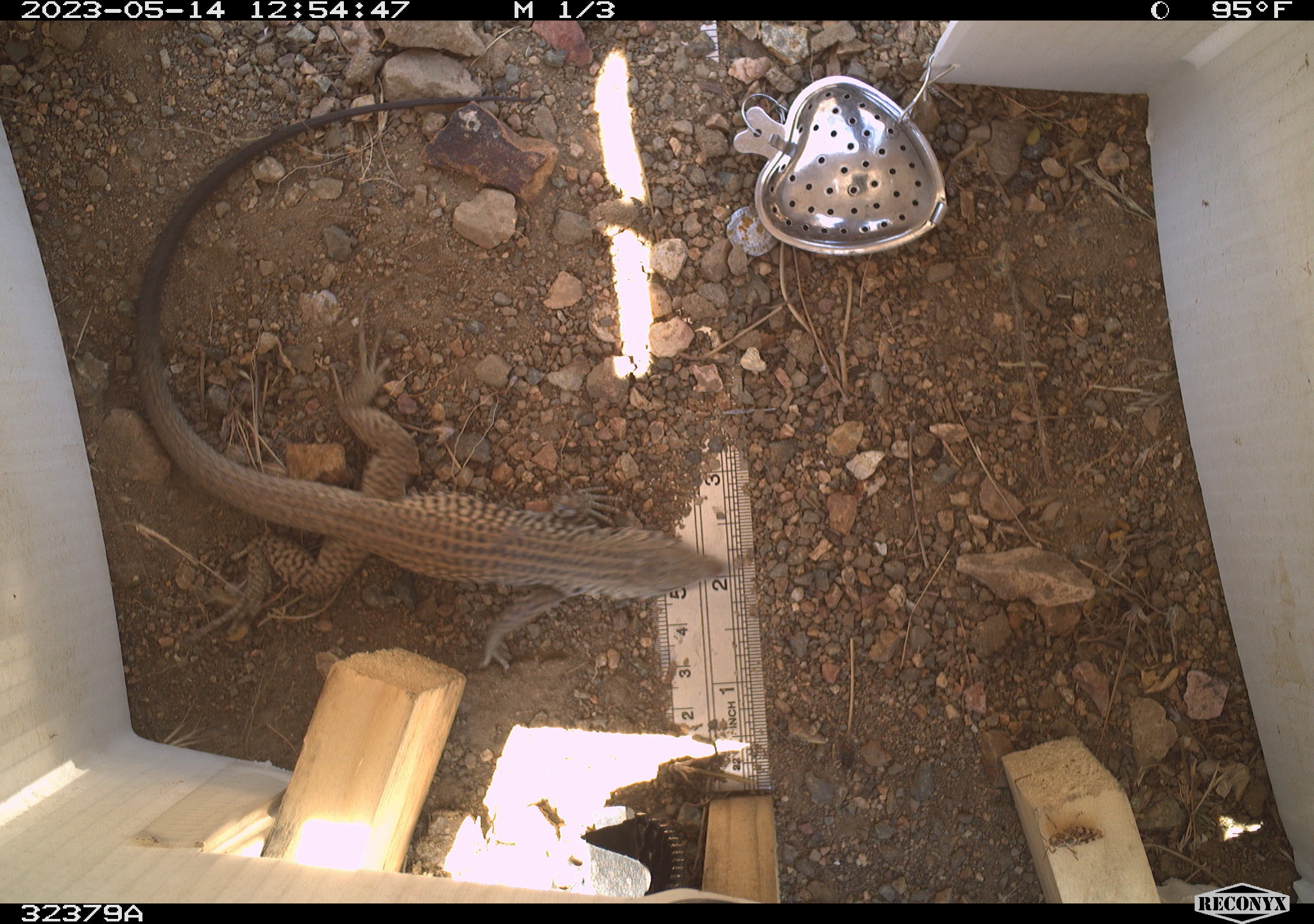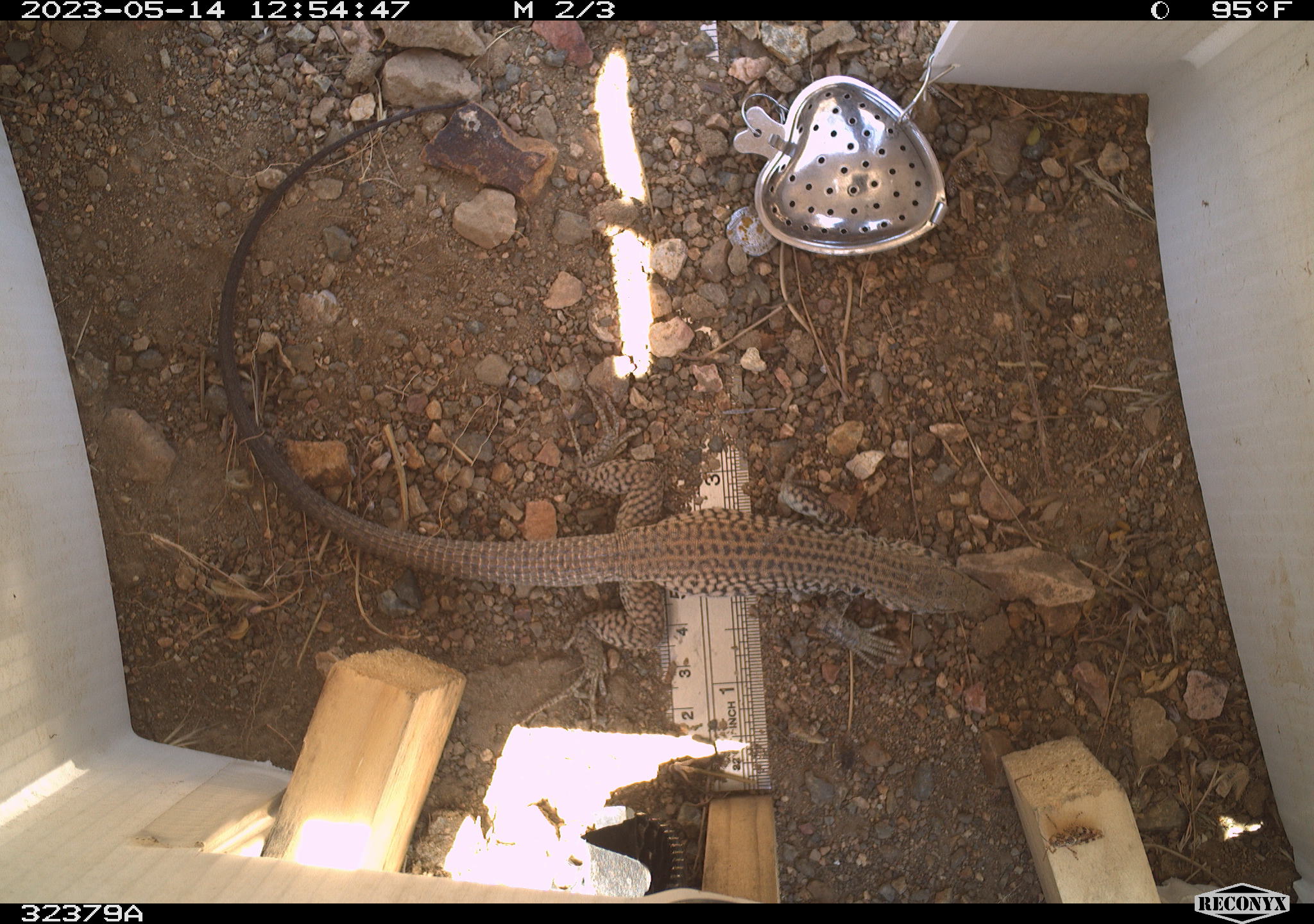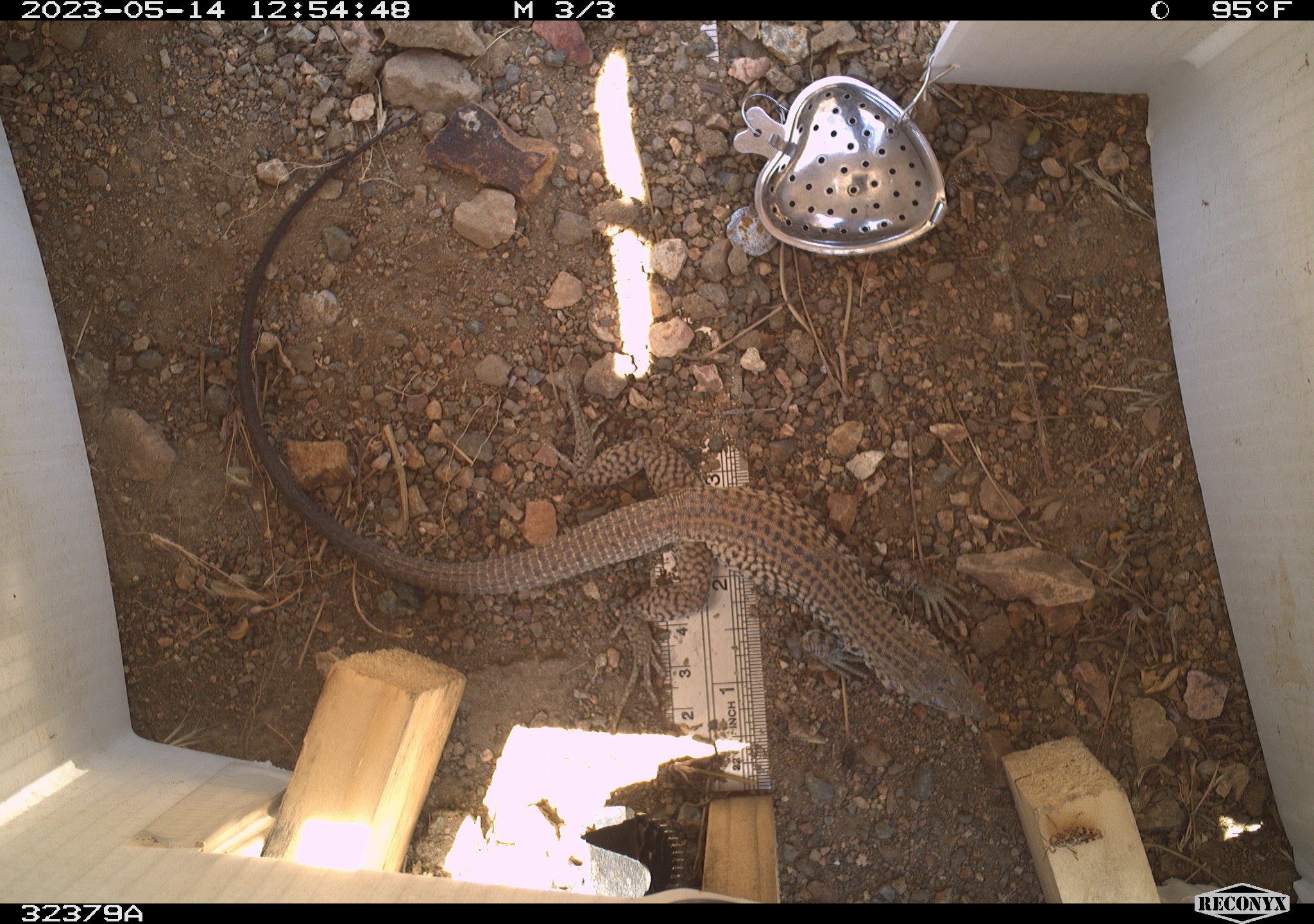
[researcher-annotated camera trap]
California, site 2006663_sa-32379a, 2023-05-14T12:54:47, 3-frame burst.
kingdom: Animalia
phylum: Chordata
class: Reptilia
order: Squamata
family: Teiidae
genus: Aspidoscelis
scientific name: Aspidoscelis tigris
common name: western whiptail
Western whiptail (Aspidoscelis tigris).